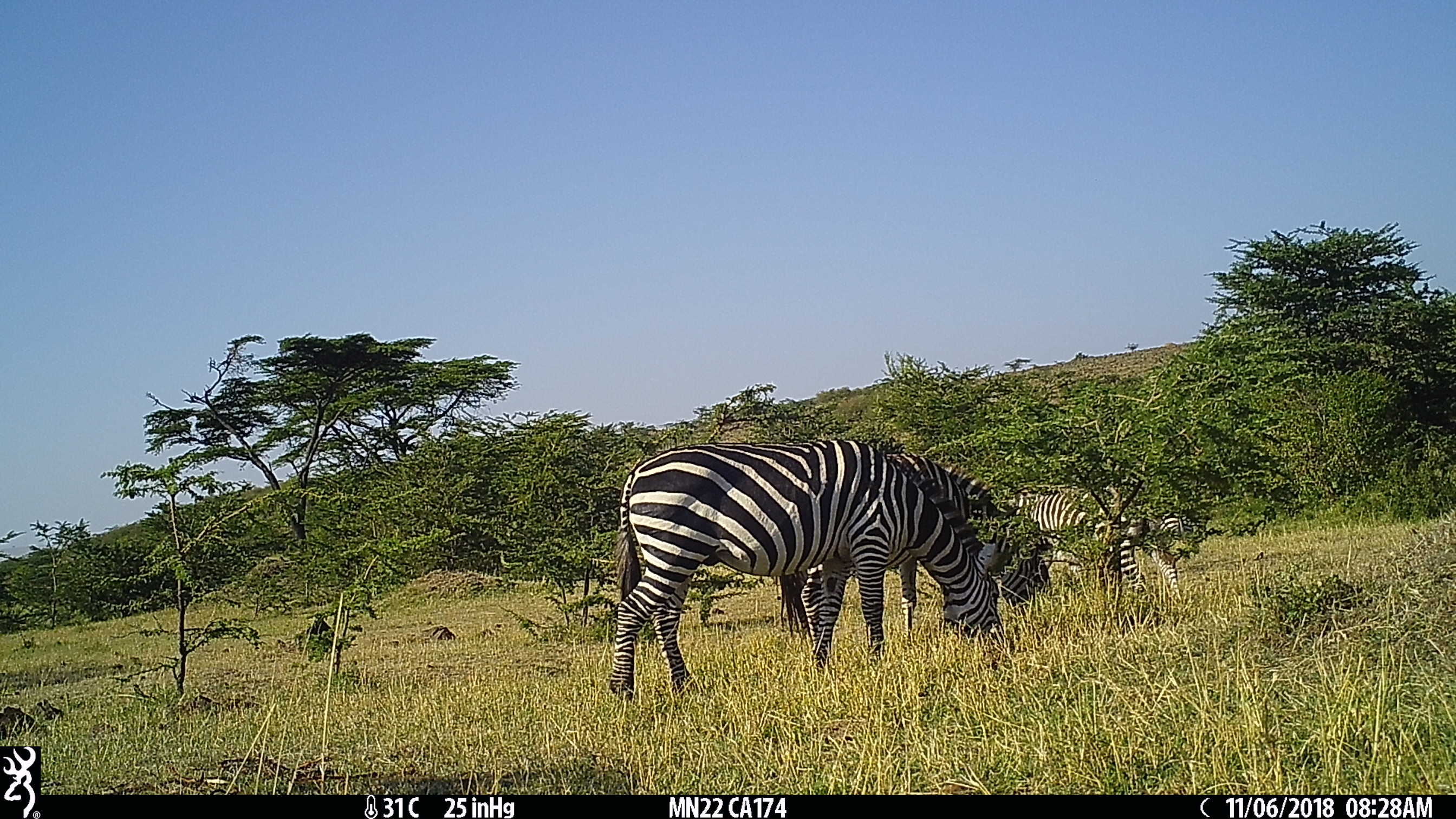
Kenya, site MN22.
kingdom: Animalia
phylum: Chordata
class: Mammalia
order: Perissodactyla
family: Equidae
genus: Equus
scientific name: Equus quagga burchellii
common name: burchell's zebra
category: zebra